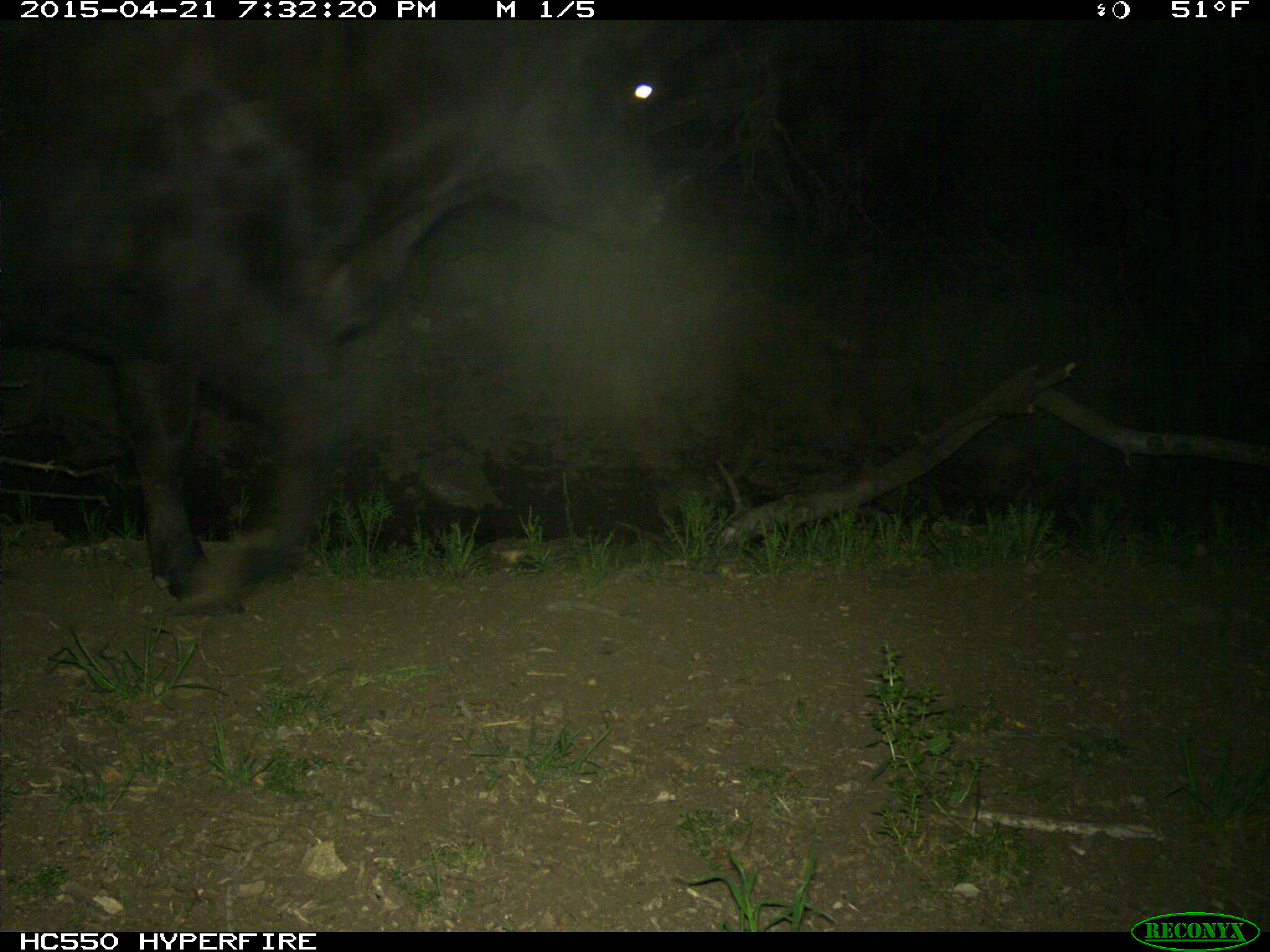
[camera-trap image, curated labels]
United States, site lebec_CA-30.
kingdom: Animalia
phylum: Chordata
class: Mammalia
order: Artiodactyla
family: Bovidae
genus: Bos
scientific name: Bos taurus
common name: domestic cow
Bos taurus (domestic cow).